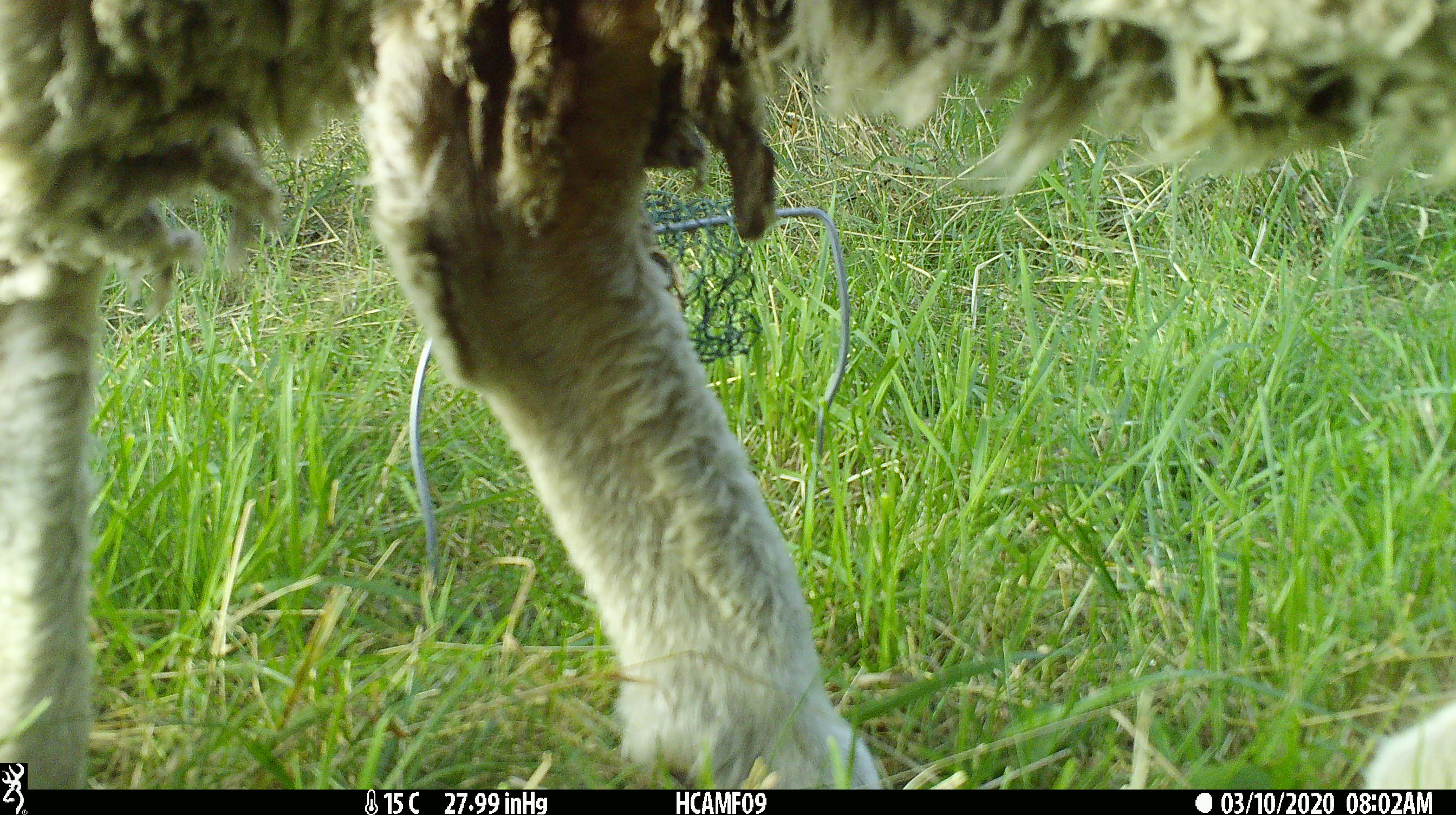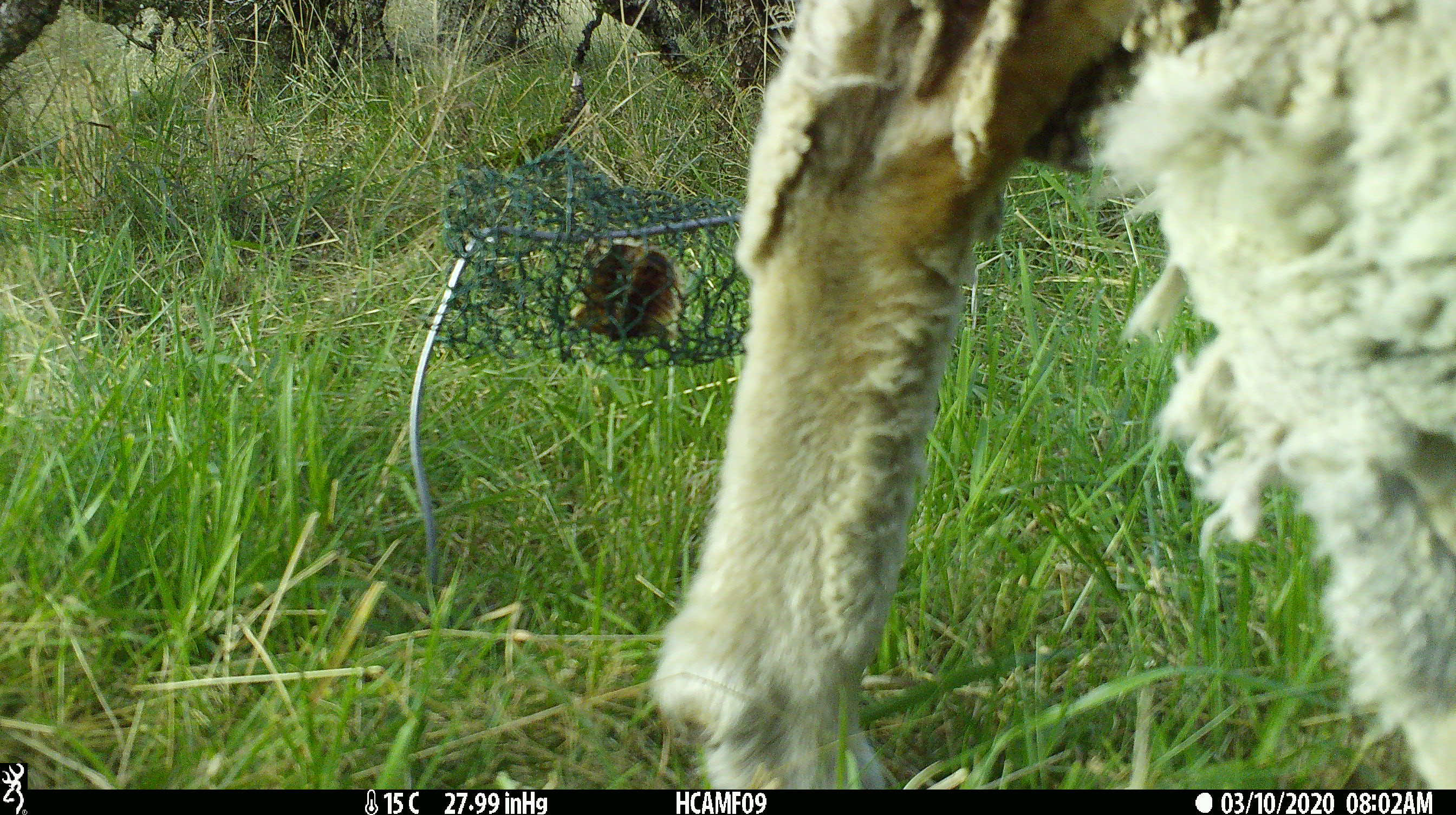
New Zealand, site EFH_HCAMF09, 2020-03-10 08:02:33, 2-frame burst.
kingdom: Animalia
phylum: Chordata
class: Mammalia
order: Artiodactyla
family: Bovidae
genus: Ovis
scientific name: Ovis aries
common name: domestic sheep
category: sheep